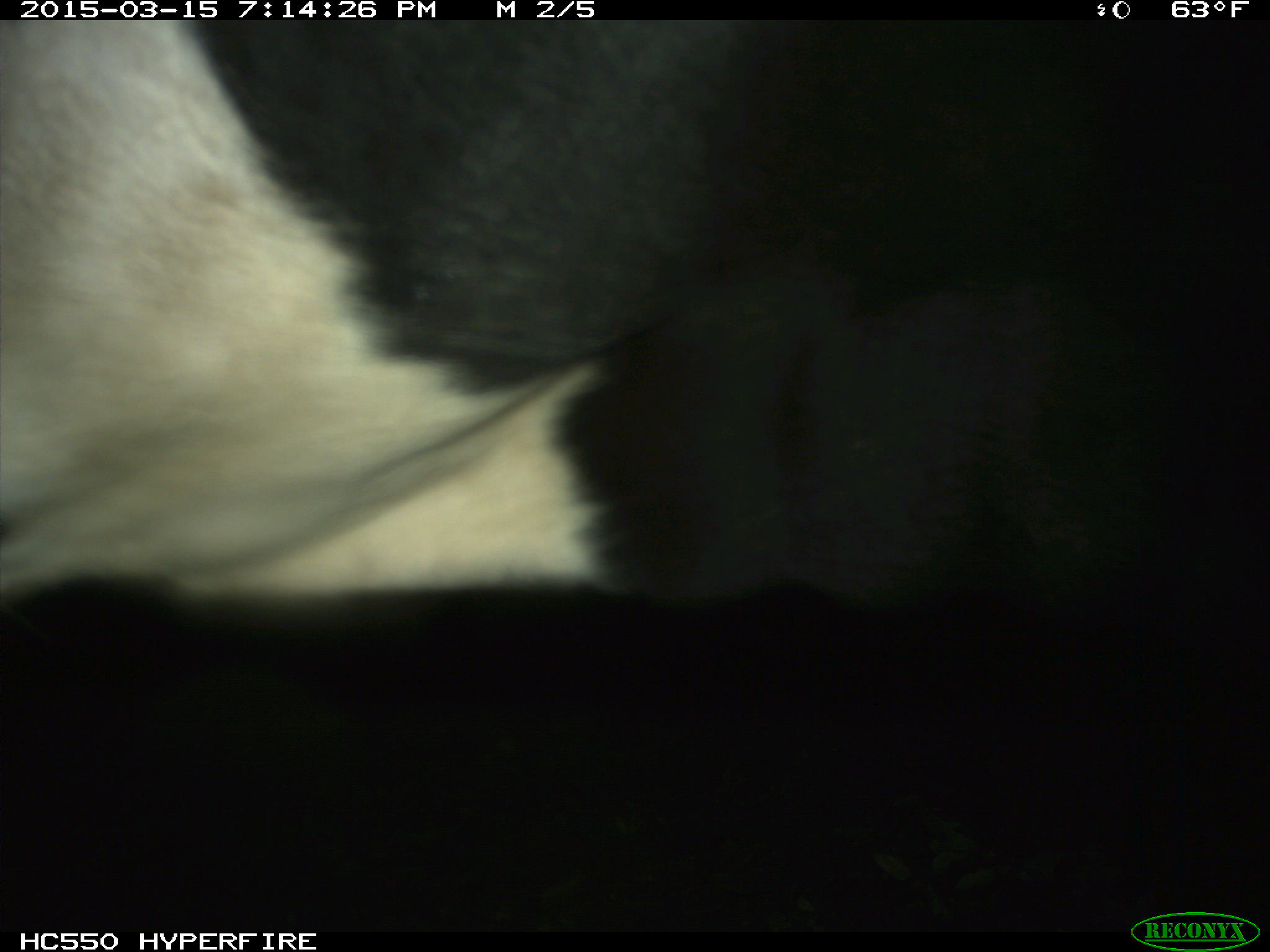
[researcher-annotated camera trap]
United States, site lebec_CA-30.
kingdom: Animalia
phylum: Chordata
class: Mammalia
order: Artiodactyla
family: Bovidae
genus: Bos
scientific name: Bos taurus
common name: domestic cow